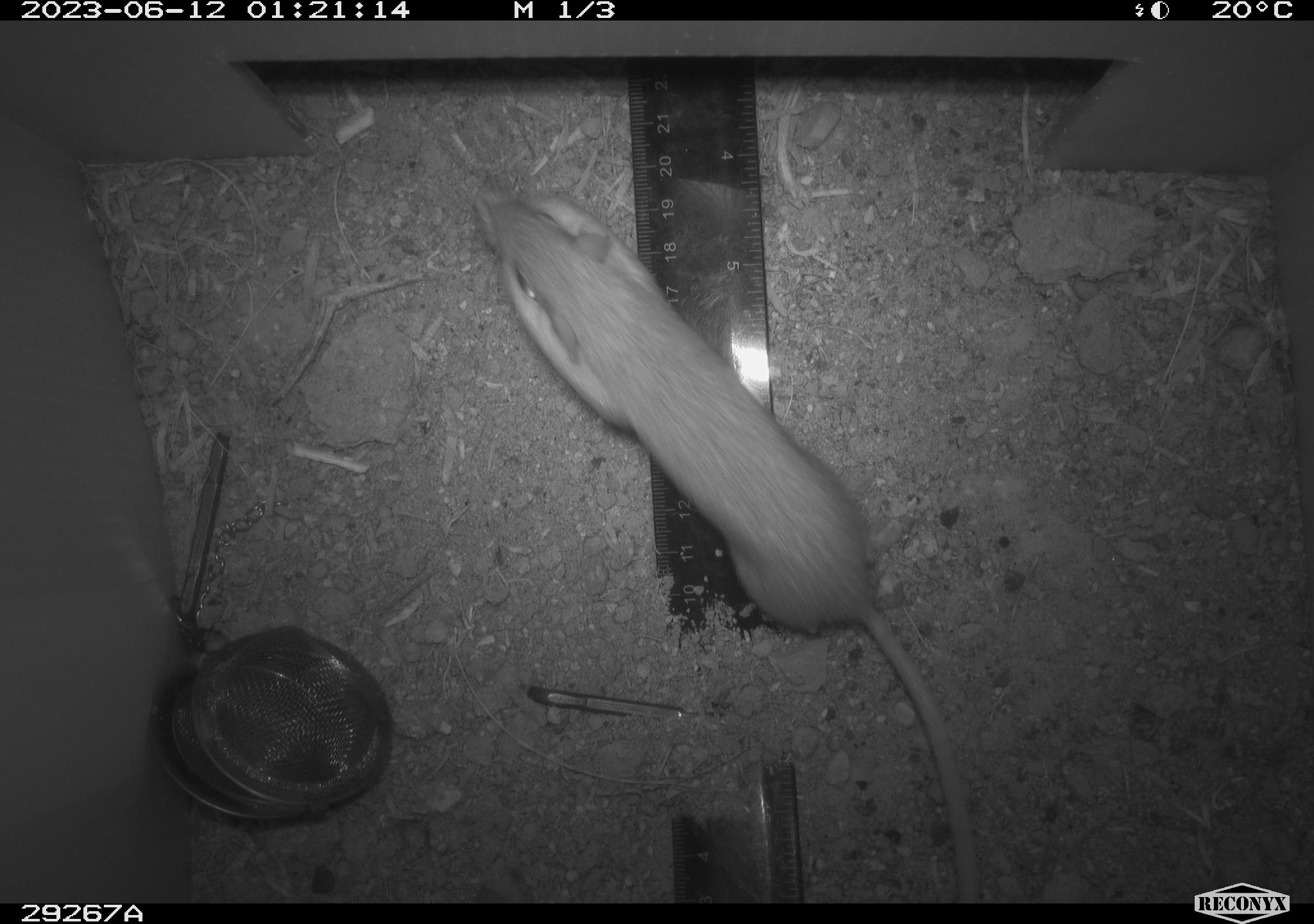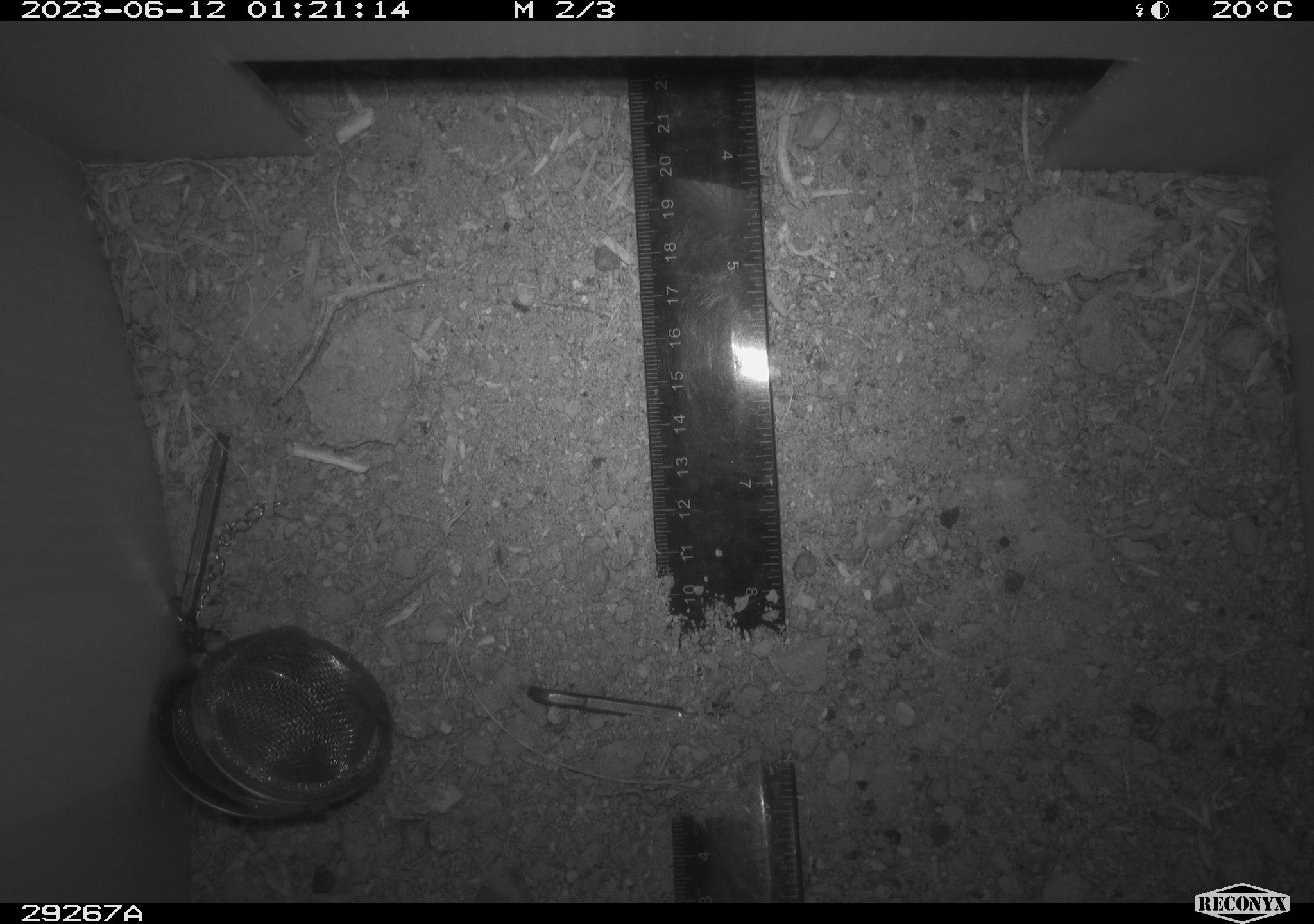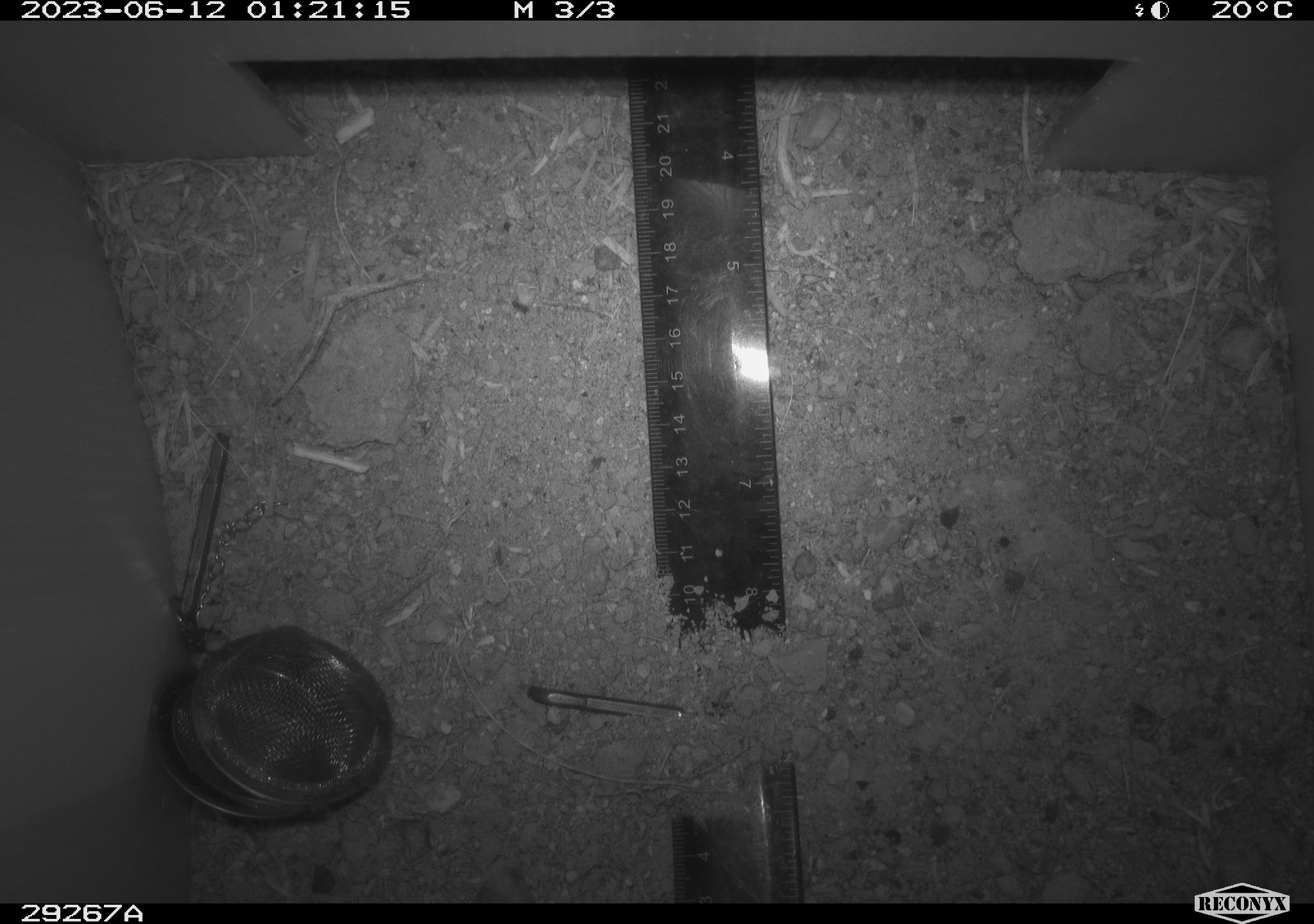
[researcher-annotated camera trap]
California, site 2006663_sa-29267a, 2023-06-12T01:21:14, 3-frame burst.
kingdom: Animalia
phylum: Chordata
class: Mammalia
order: Rodentia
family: Heteromyidae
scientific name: Heteromyidae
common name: kangaroo rats and pocket mice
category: heteromyidae family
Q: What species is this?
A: Heteromyidae family (kangaroo rats and pocket mice) (Heteromyidae).